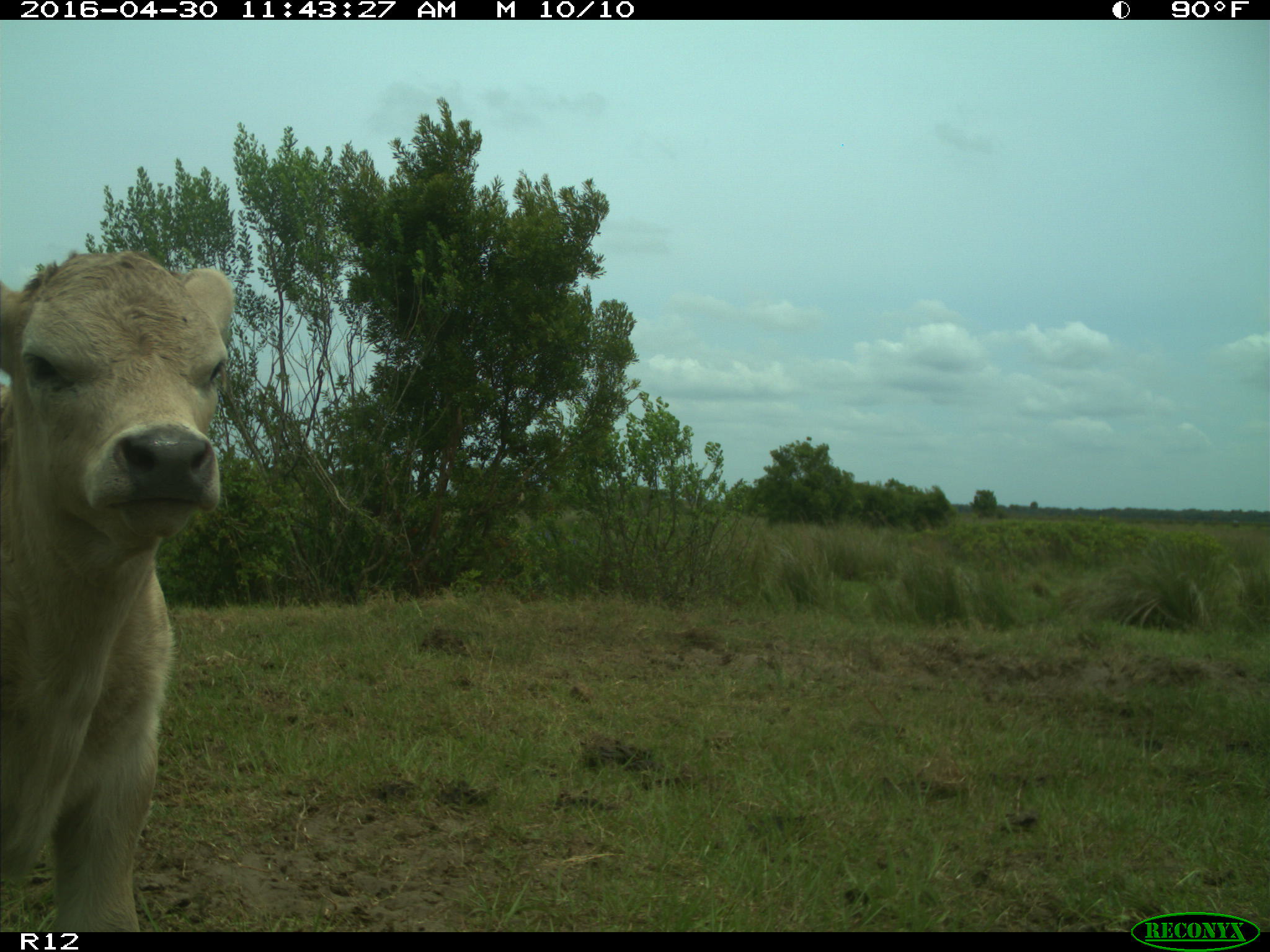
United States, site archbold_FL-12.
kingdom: Animalia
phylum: Chordata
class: Mammalia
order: Artiodactyla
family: Bovidae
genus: Bos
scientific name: Bos taurus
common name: domestic cow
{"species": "Bos taurus (domestic cow)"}